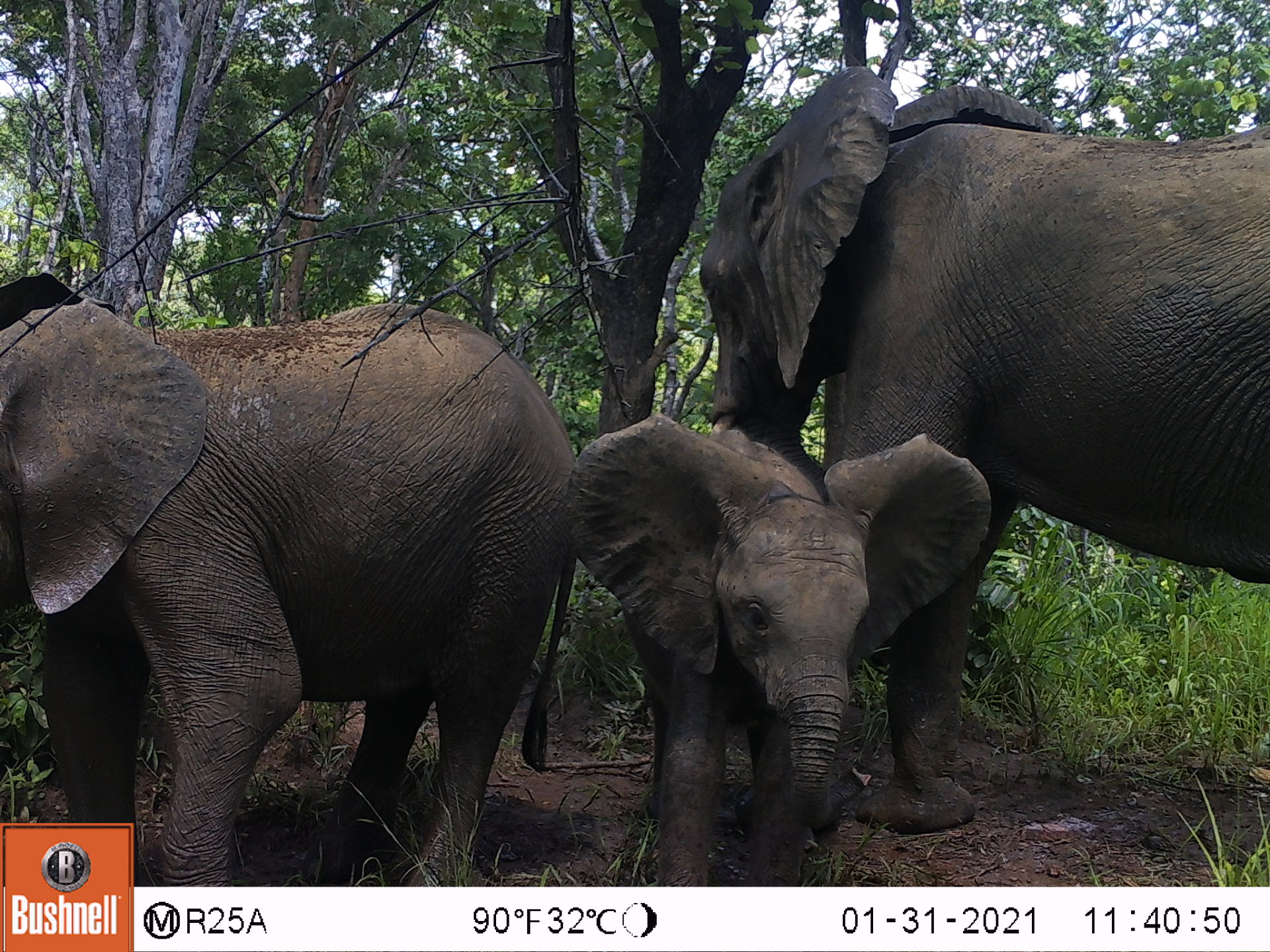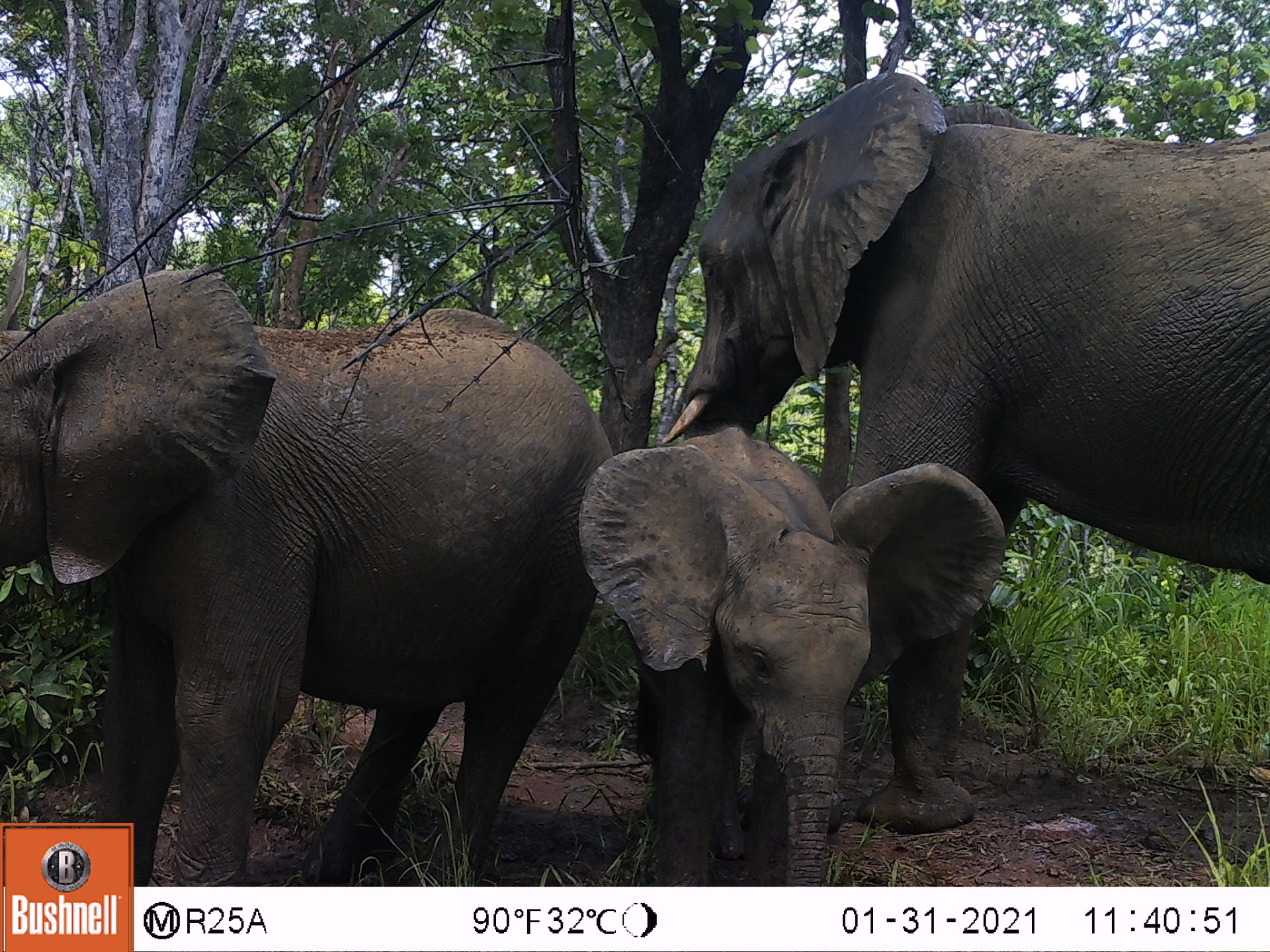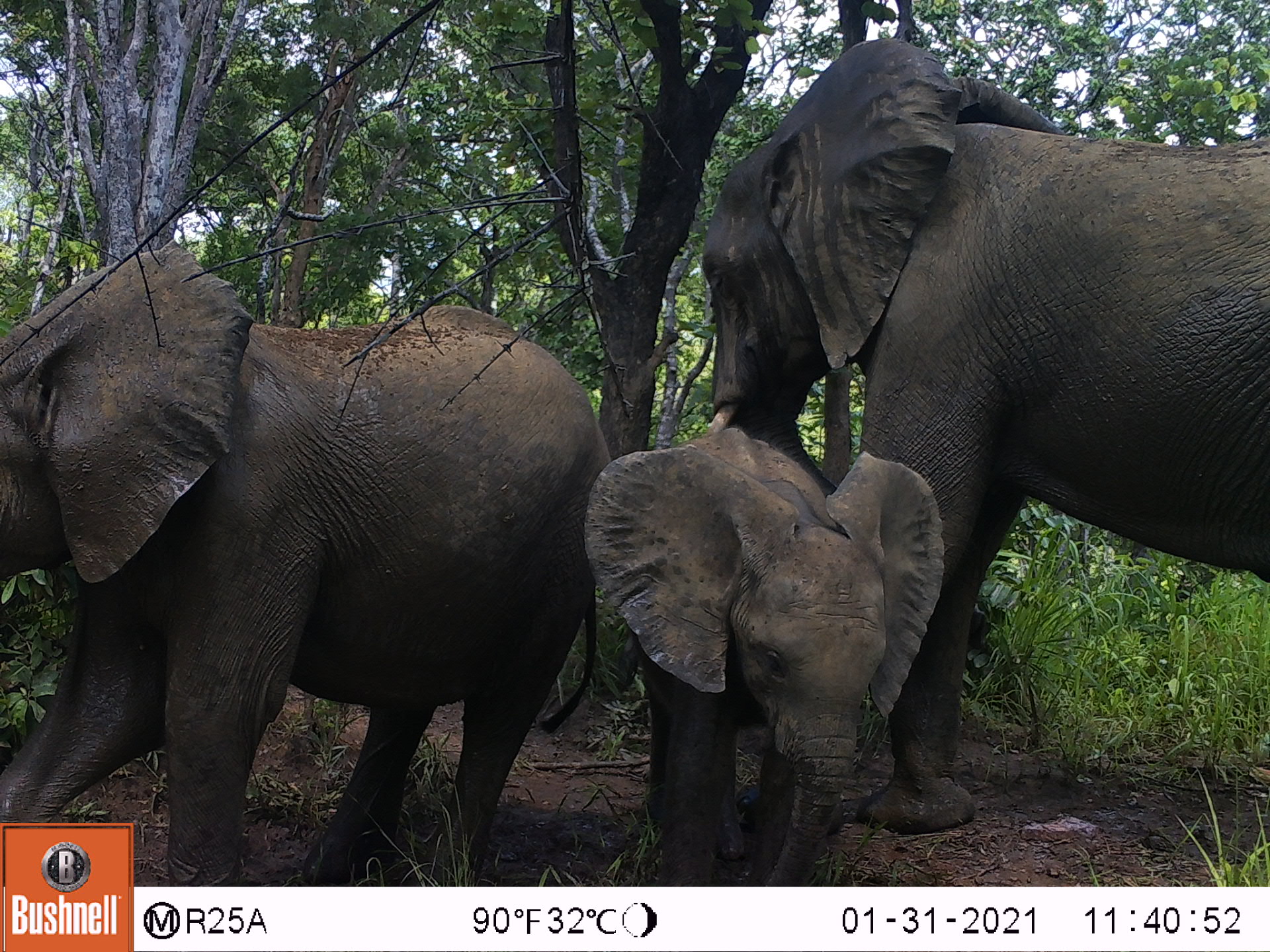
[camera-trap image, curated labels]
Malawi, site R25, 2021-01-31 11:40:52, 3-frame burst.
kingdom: Animalia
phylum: Chordata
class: Mammalia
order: Proboscidea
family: Elephantidae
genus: Loxodonta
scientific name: Loxodonta africana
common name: african savanna elephant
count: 3